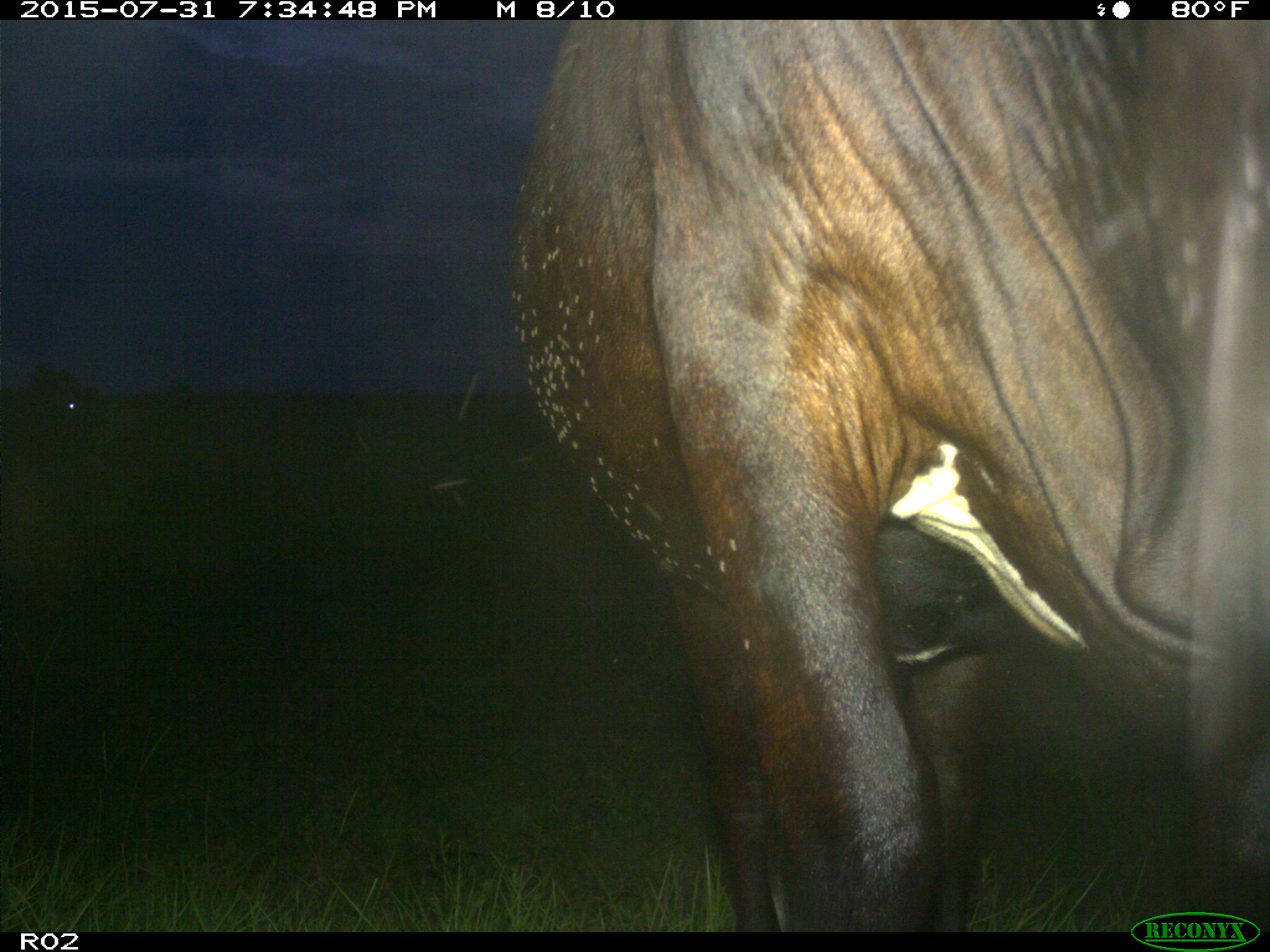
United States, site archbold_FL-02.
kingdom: Animalia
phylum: Chordata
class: Mammalia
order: Artiodactyla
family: Bovidae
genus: Bos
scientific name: Bos taurus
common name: domestic cow